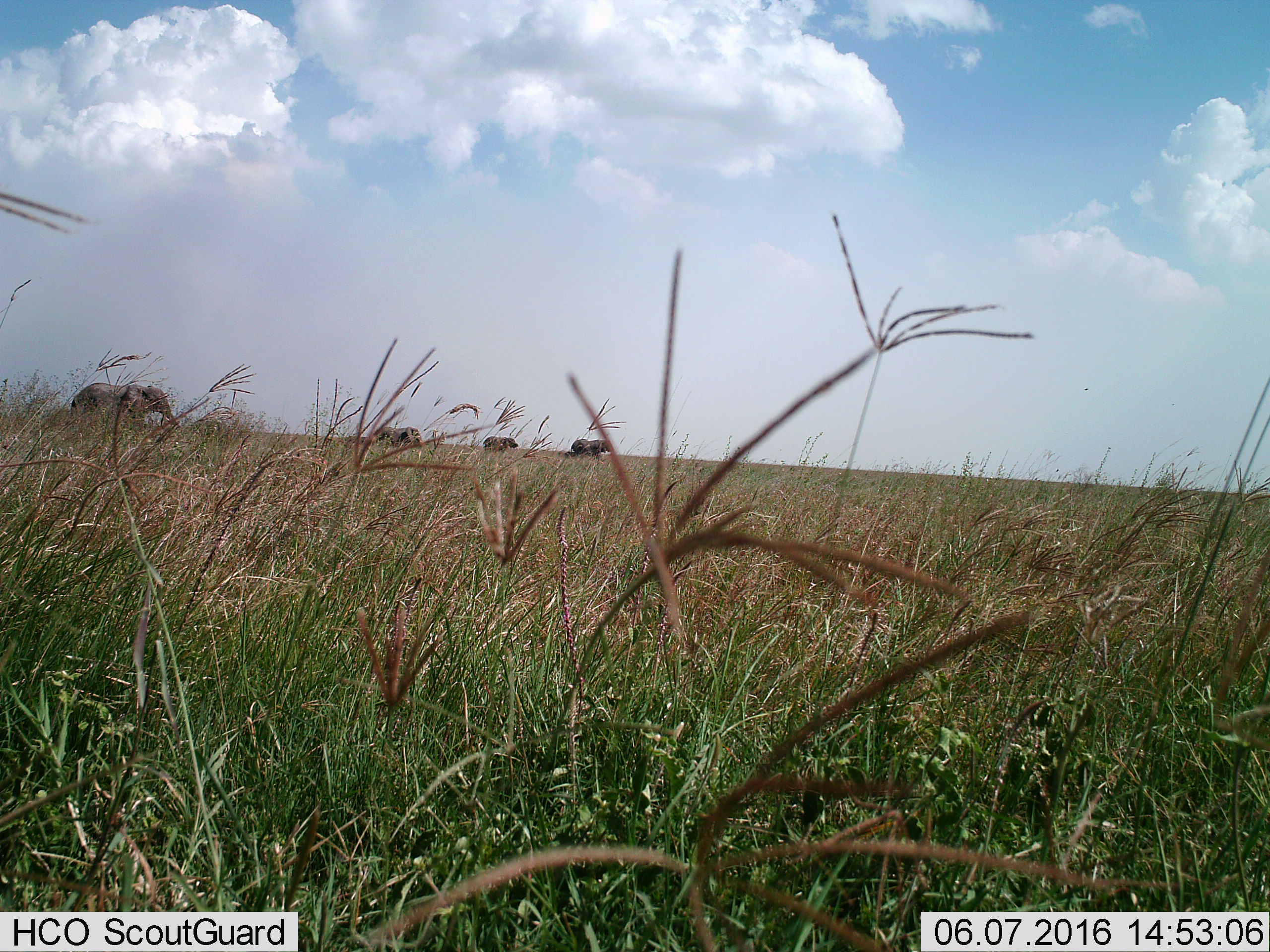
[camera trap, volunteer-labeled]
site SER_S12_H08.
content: unidentified animal